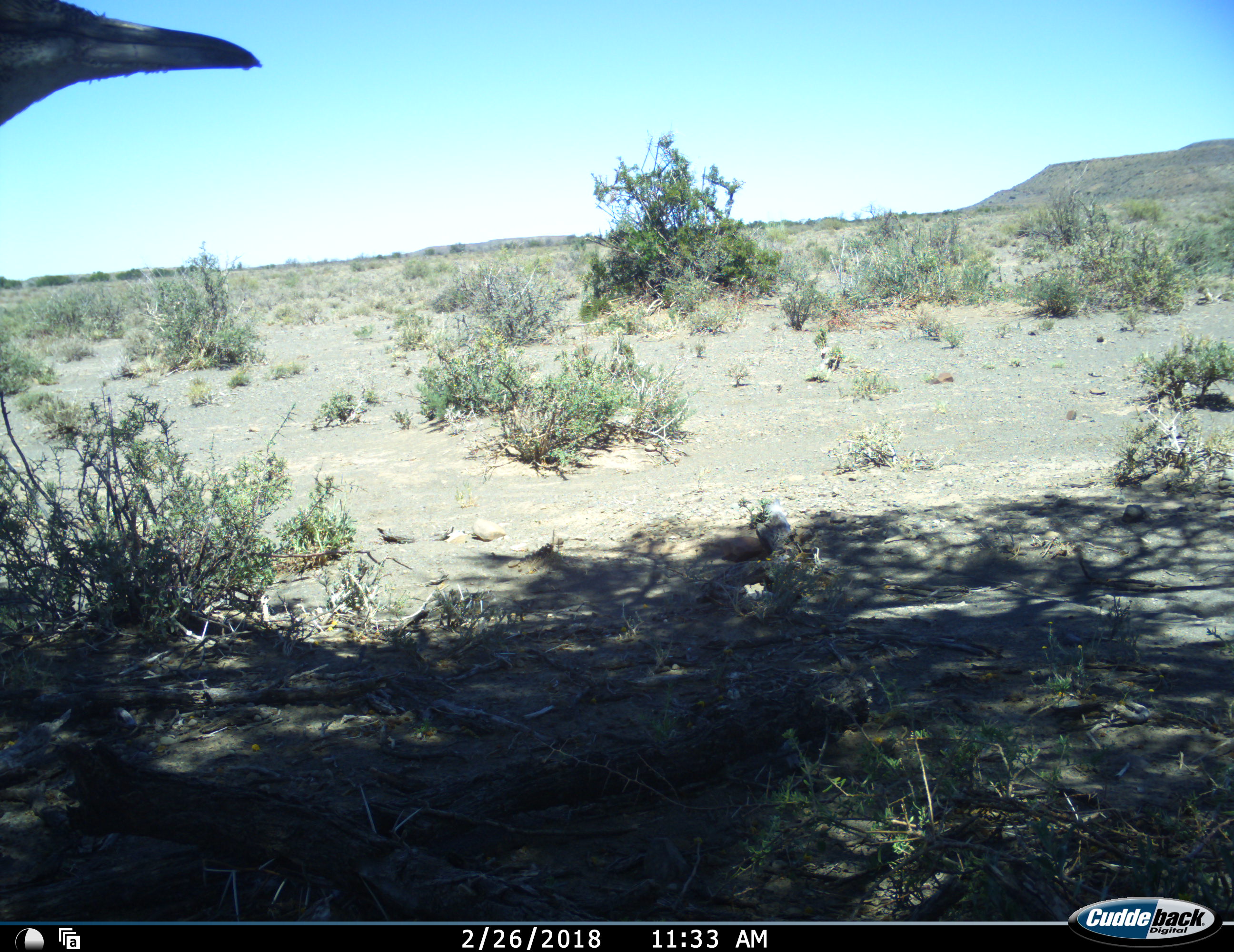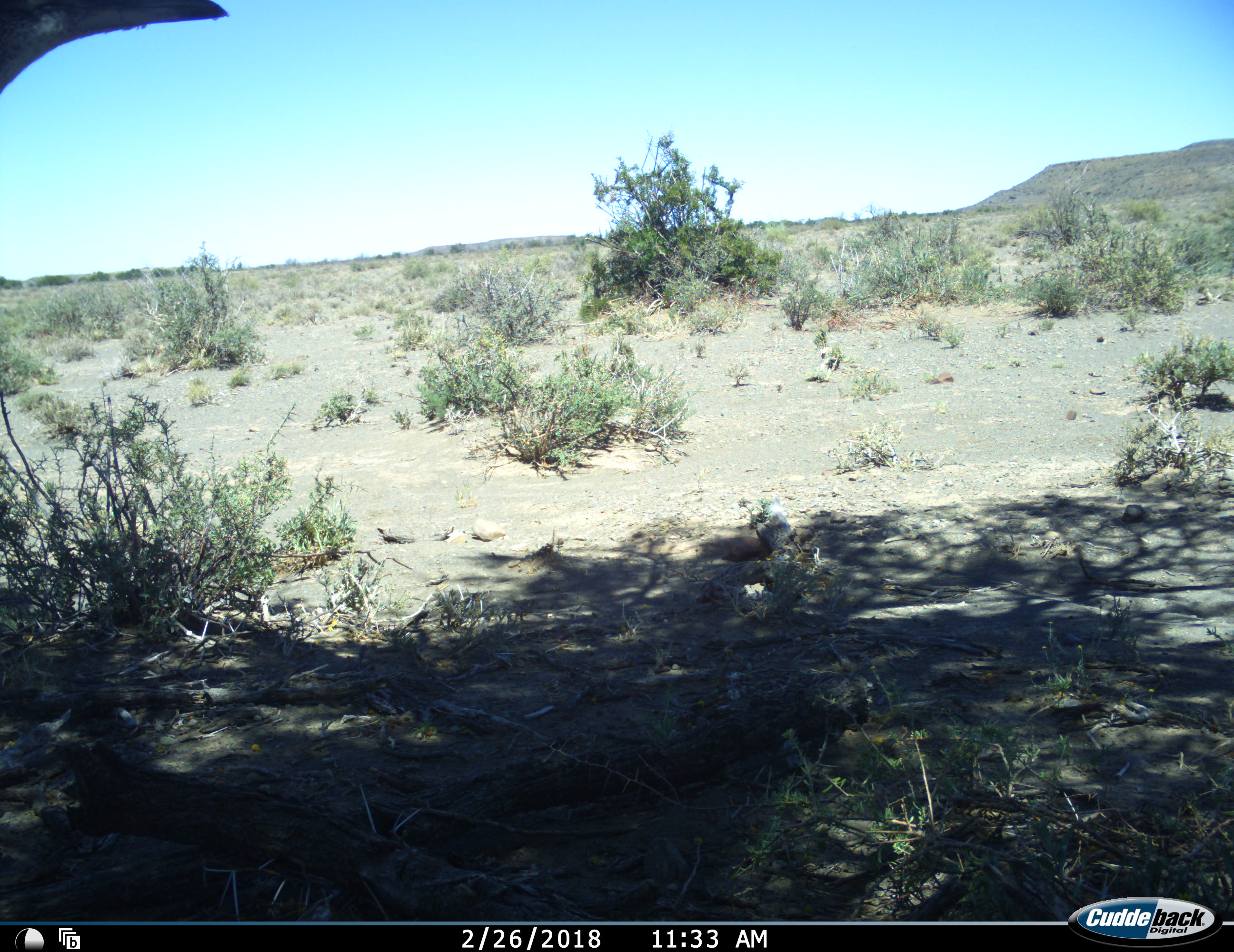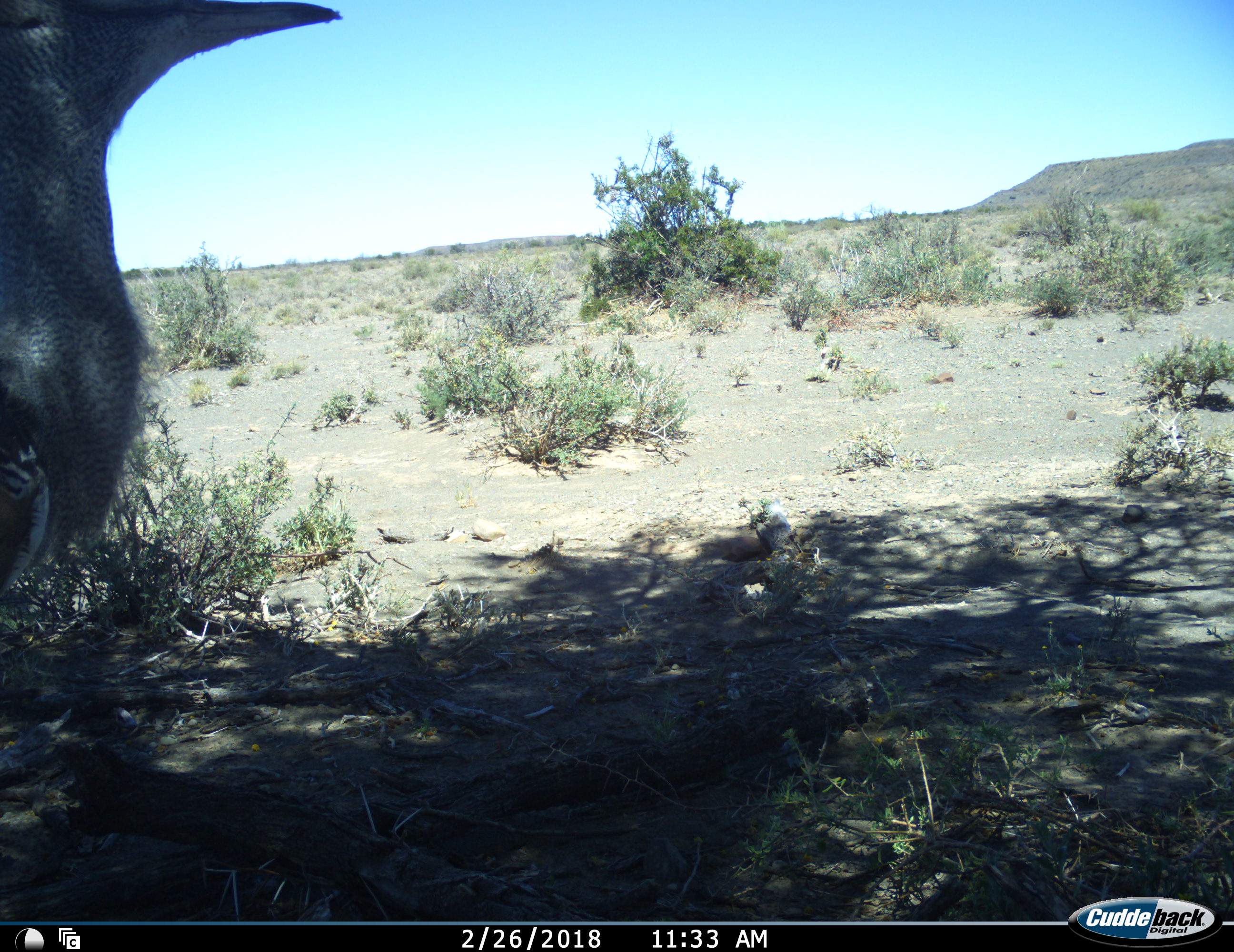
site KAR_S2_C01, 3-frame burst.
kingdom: Animalia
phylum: Chordata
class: Aves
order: Otidiformes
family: Otididae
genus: Ardeotis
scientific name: Ardeotis kori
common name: kori bustard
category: bustardkori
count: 1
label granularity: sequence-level